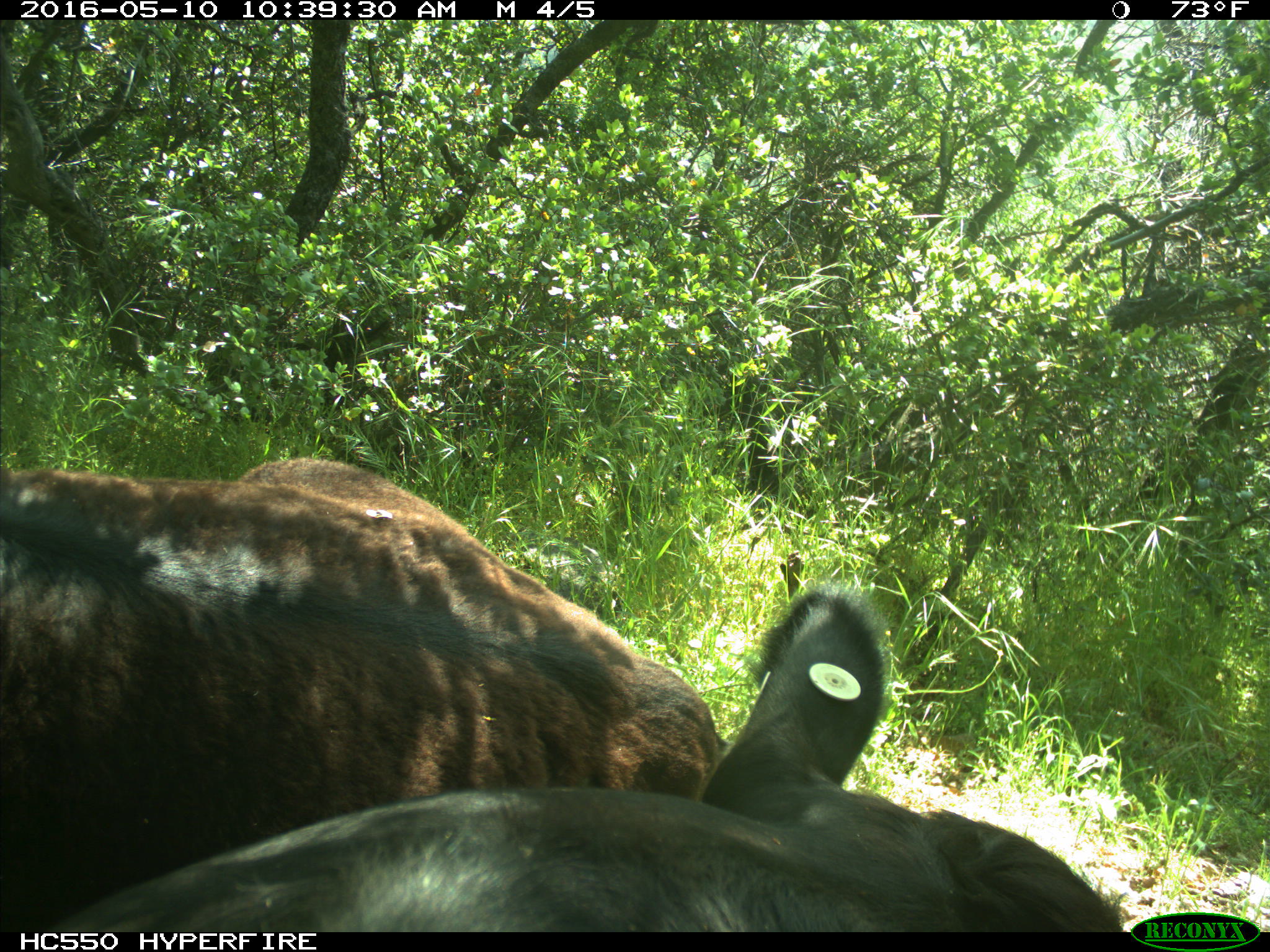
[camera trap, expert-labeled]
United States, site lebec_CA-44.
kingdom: Animalia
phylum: Chordata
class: Mammalia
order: Artiodactyla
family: Bovidae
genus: Bos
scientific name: Bos taurus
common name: domestic cow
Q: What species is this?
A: Bos taurus (domestic cow).